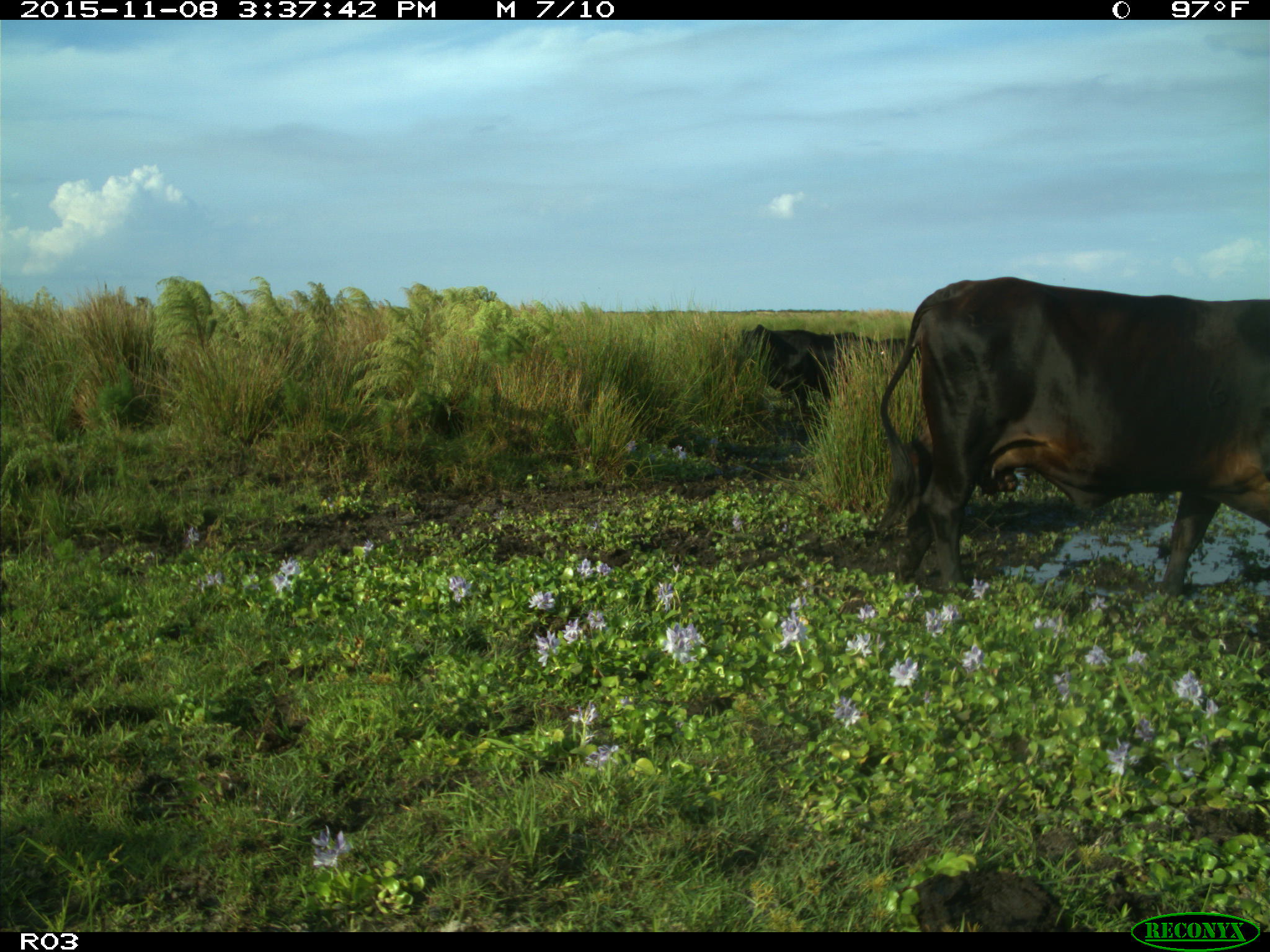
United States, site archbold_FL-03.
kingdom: Animalia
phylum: Chordata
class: Mammalia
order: Artiodactyla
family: Bovidae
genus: Bos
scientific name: Bos taurus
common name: domestic cow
Bos taurus (domestic cow).